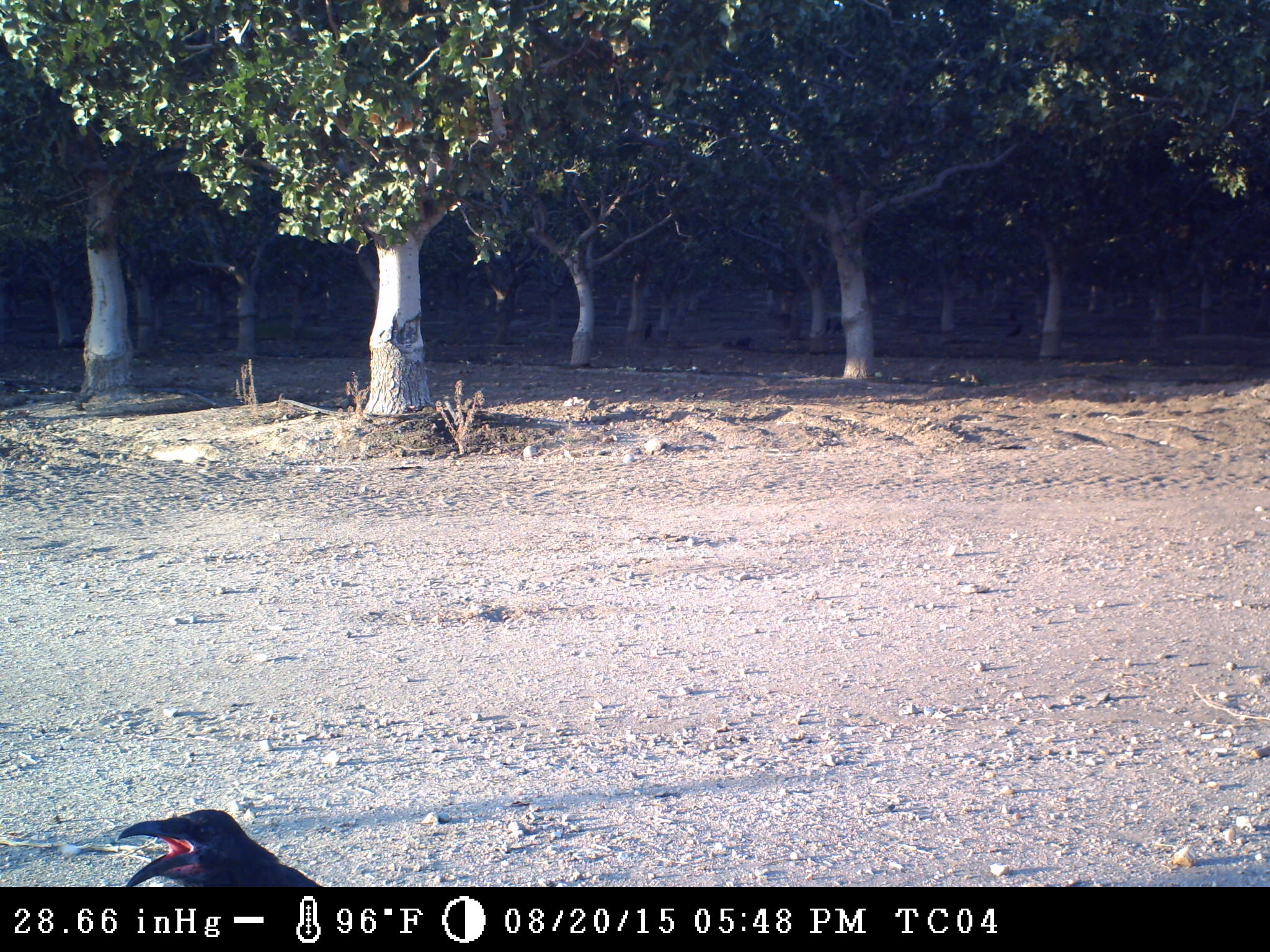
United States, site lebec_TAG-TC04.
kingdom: Animalia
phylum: Chordata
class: Aves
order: Passeriformes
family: Corvidae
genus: Corvus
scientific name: Corvus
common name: crows and ravens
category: unidentified corvus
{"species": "unidentified corvus (crows and ravens) (Corvus)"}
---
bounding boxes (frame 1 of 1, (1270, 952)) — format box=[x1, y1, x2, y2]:
animal: box=[114, 806, 324, 887]; box=[1006, 324, 1025, 340]; box=[642, 322, 656, 343]; box=[1007, 306, 1024, 321]; box=[735, 336, 753, 350]; box=[825, 312, 838, 330]; box=[832, 318, 844, 337]